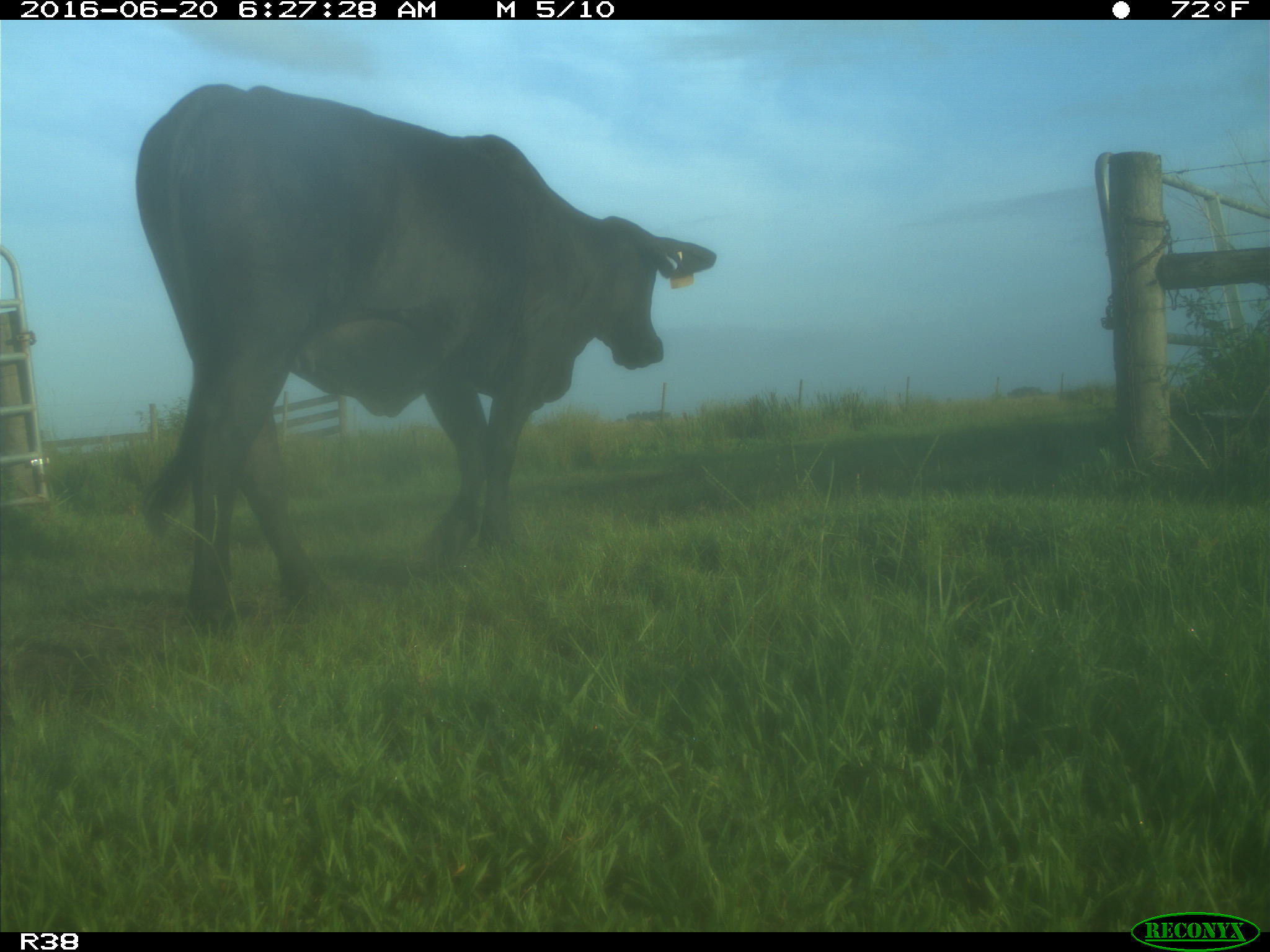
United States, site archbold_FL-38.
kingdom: Animalia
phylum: Chordata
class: Mammalia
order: Artiodactyla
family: Bovidae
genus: Bos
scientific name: Bos taurus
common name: domestic cow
Bos taurus (domestic cow).